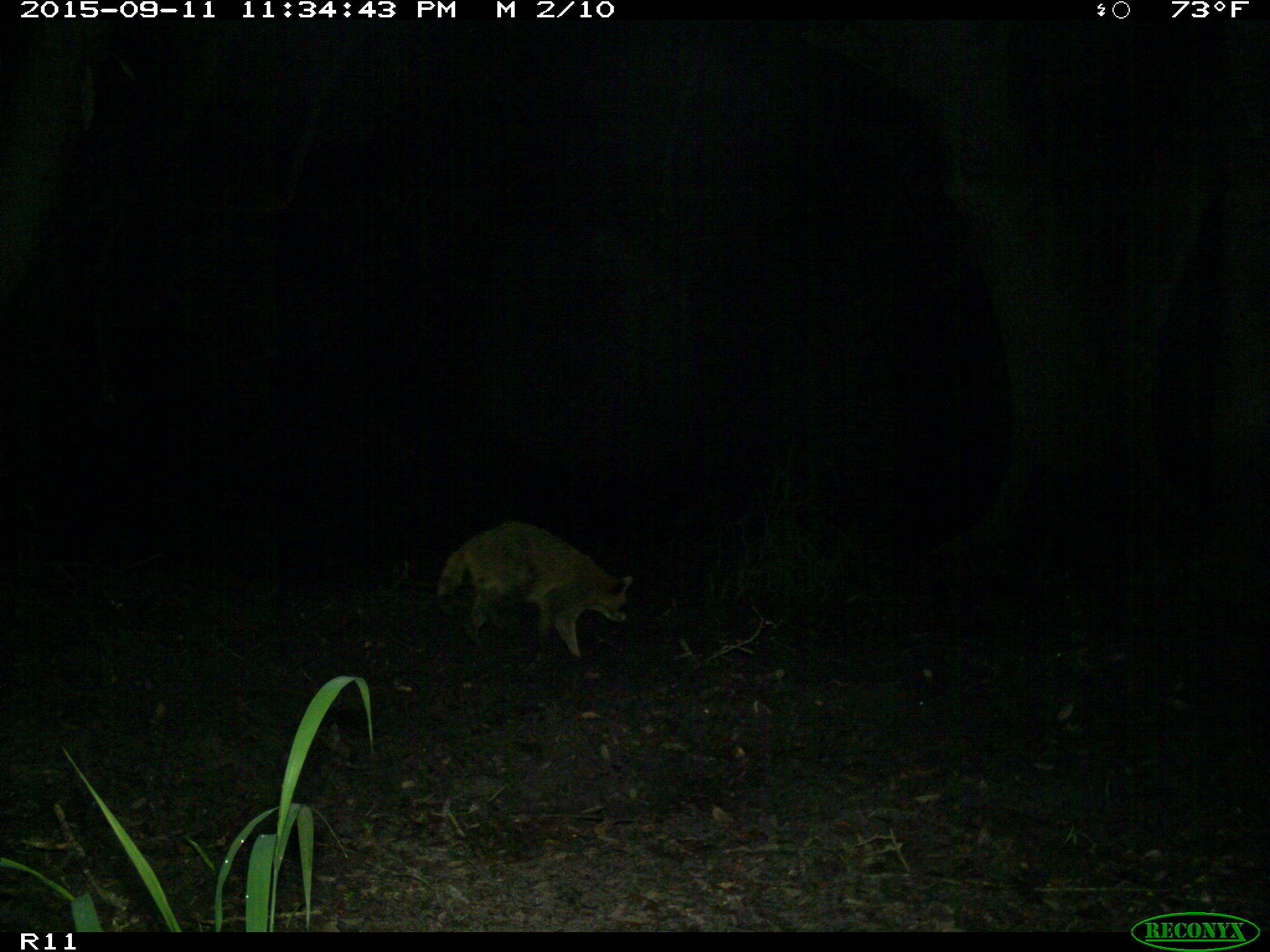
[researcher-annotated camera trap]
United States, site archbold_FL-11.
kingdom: Animalia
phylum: Chordata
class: Mammalia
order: Carnivora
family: Procyonidae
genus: Procyon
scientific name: Procyon lotor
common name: common raccoon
Procyon lotor (common raccoon).